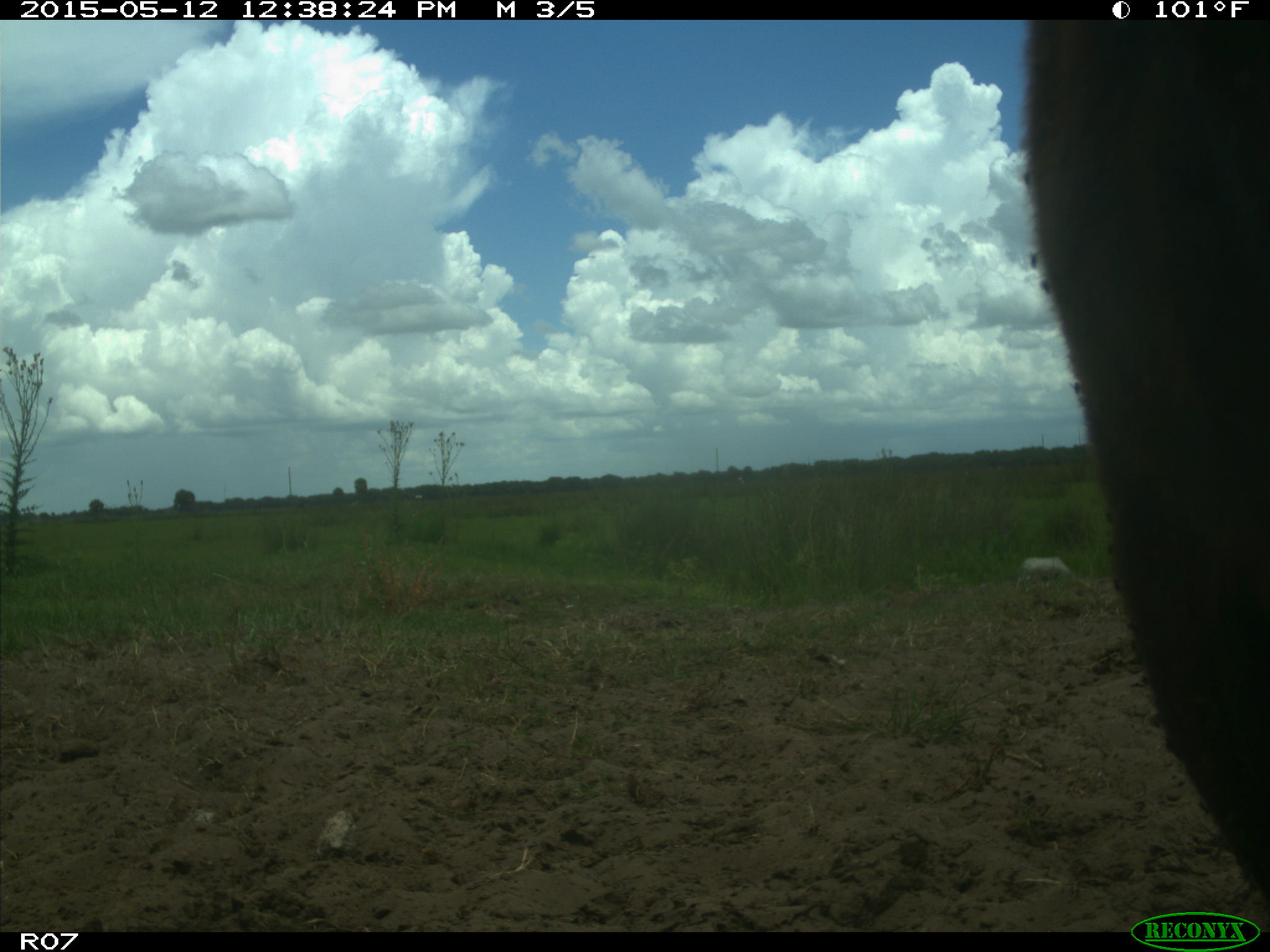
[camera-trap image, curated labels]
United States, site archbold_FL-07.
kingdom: Animalia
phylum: Chordata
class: Mammalia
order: Artiodactyla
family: Bovidae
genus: Bos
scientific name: Bos taurus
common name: domestic cow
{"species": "Bos taurus (domestic cow)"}